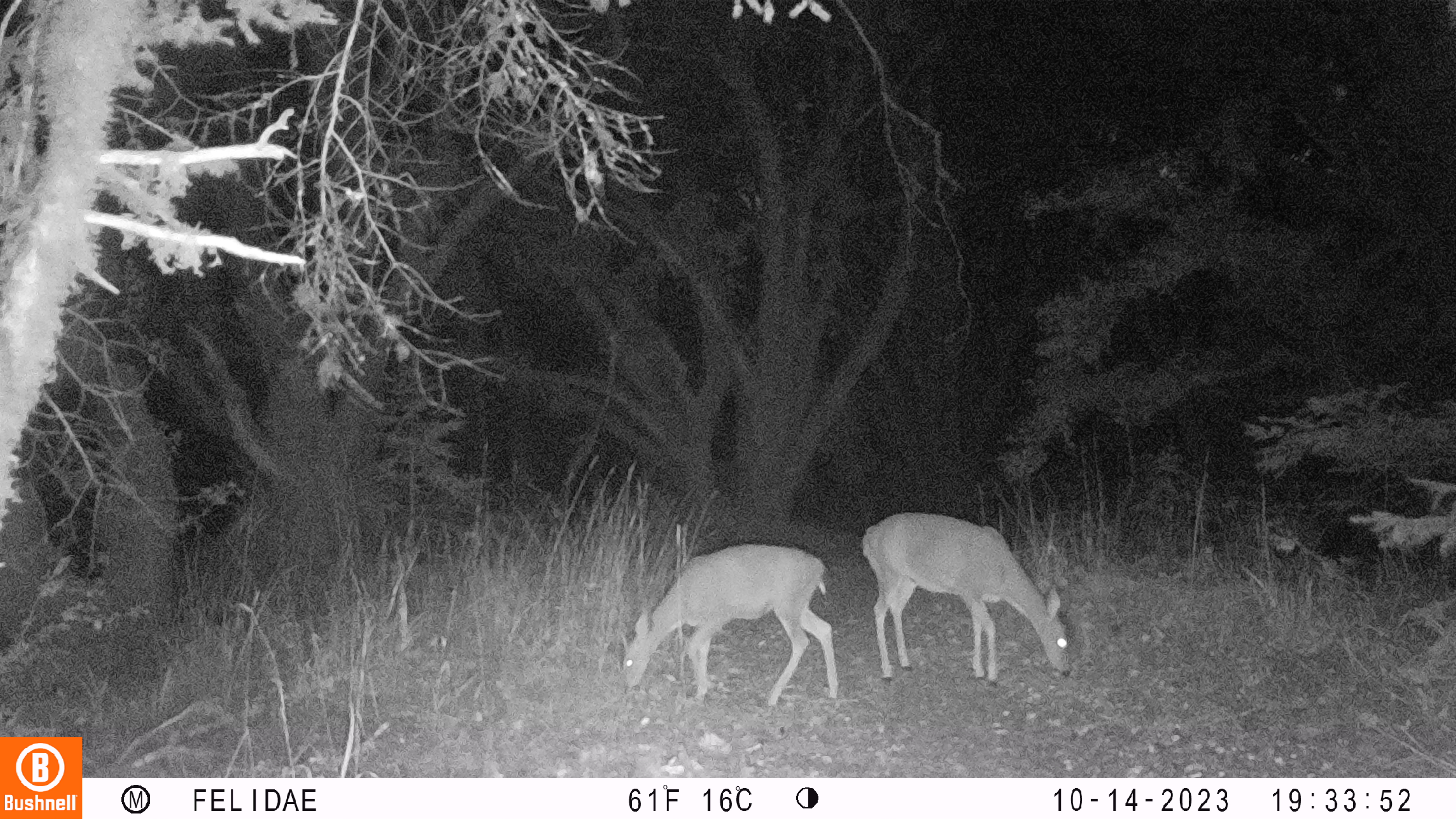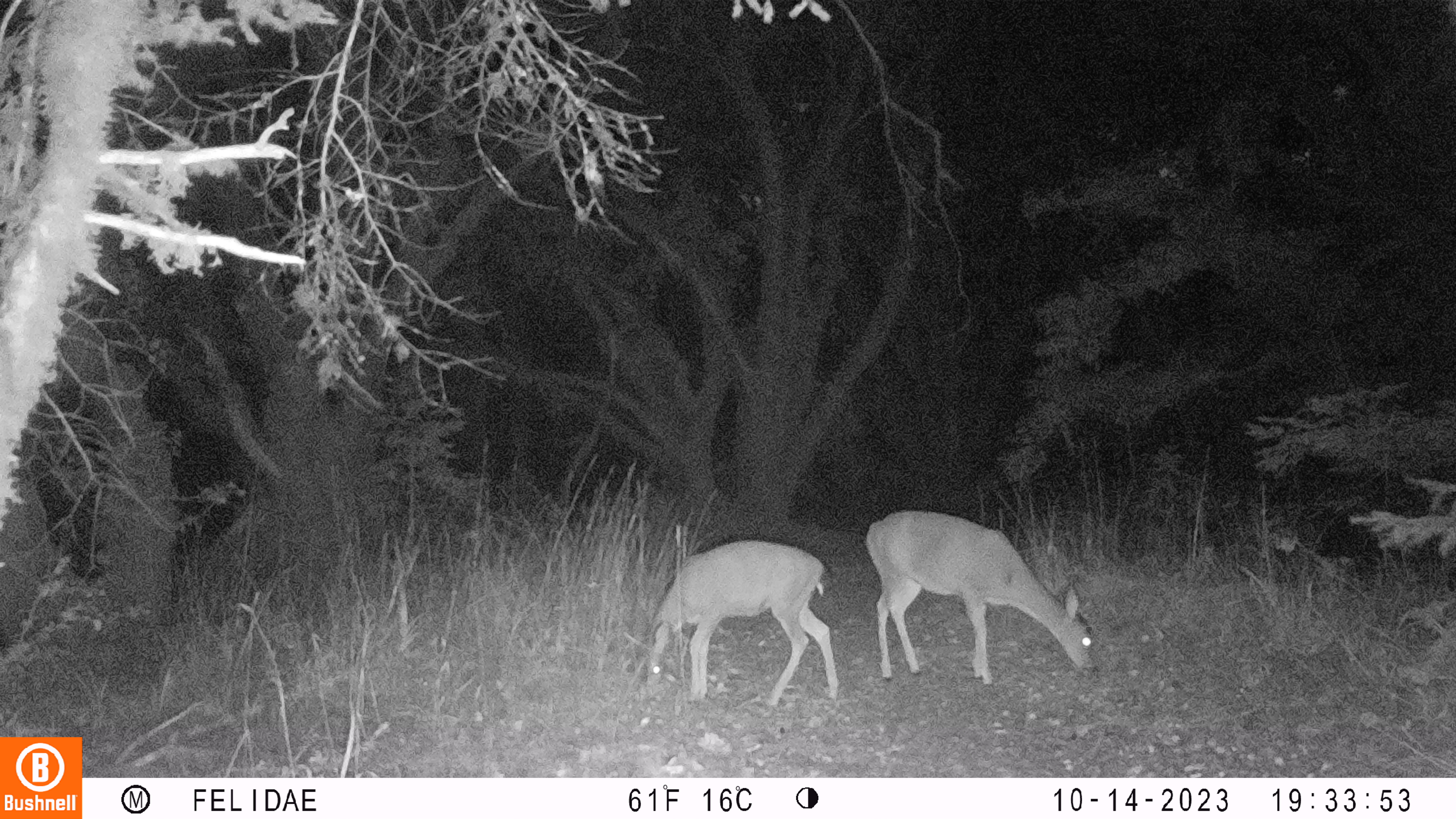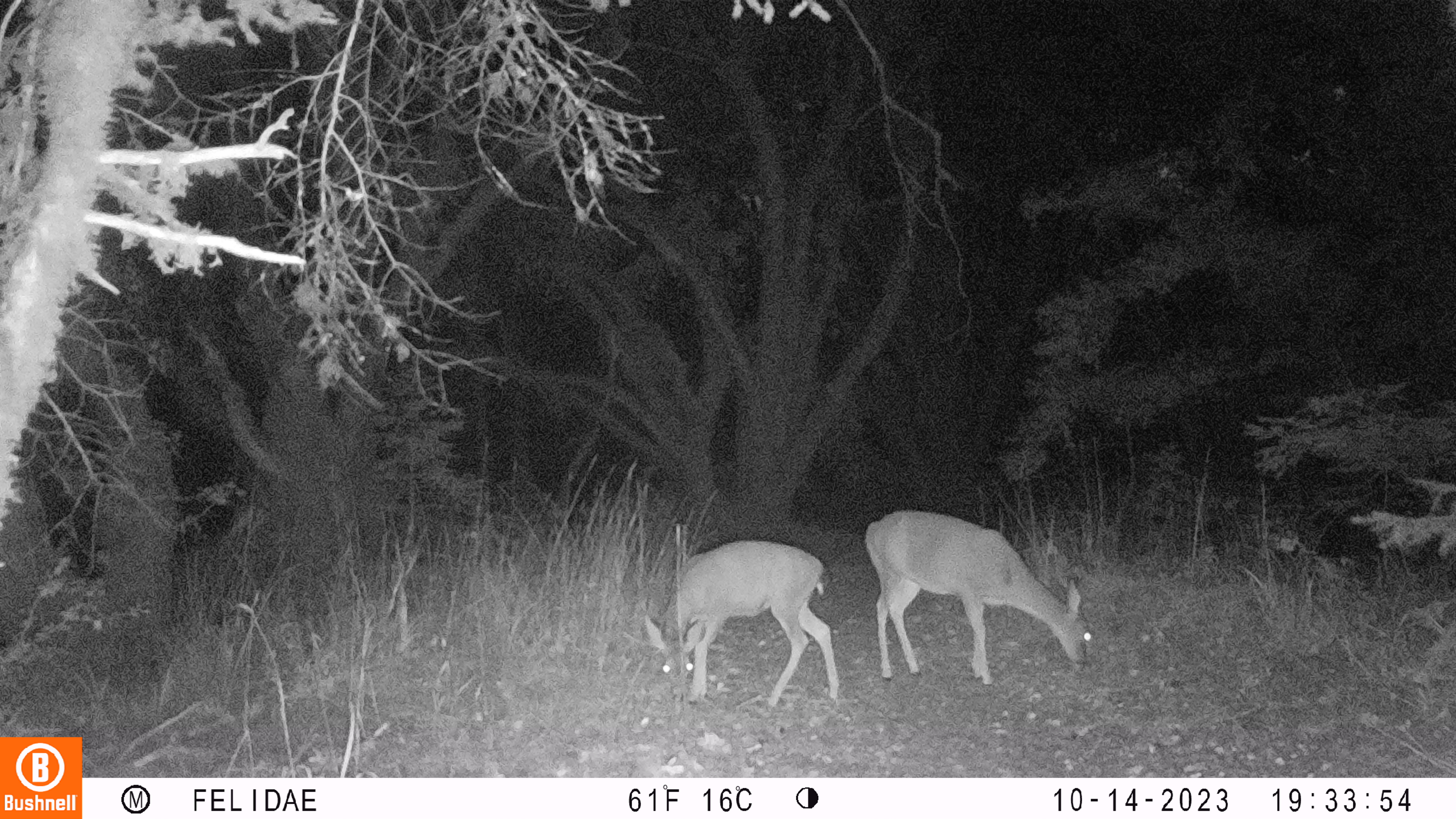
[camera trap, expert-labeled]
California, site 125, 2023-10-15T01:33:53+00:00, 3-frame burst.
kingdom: Animalia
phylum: Chordata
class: Mammalia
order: Artiodactyla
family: Cervidae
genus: Odocoileus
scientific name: Odocoileus hemionus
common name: mule deer